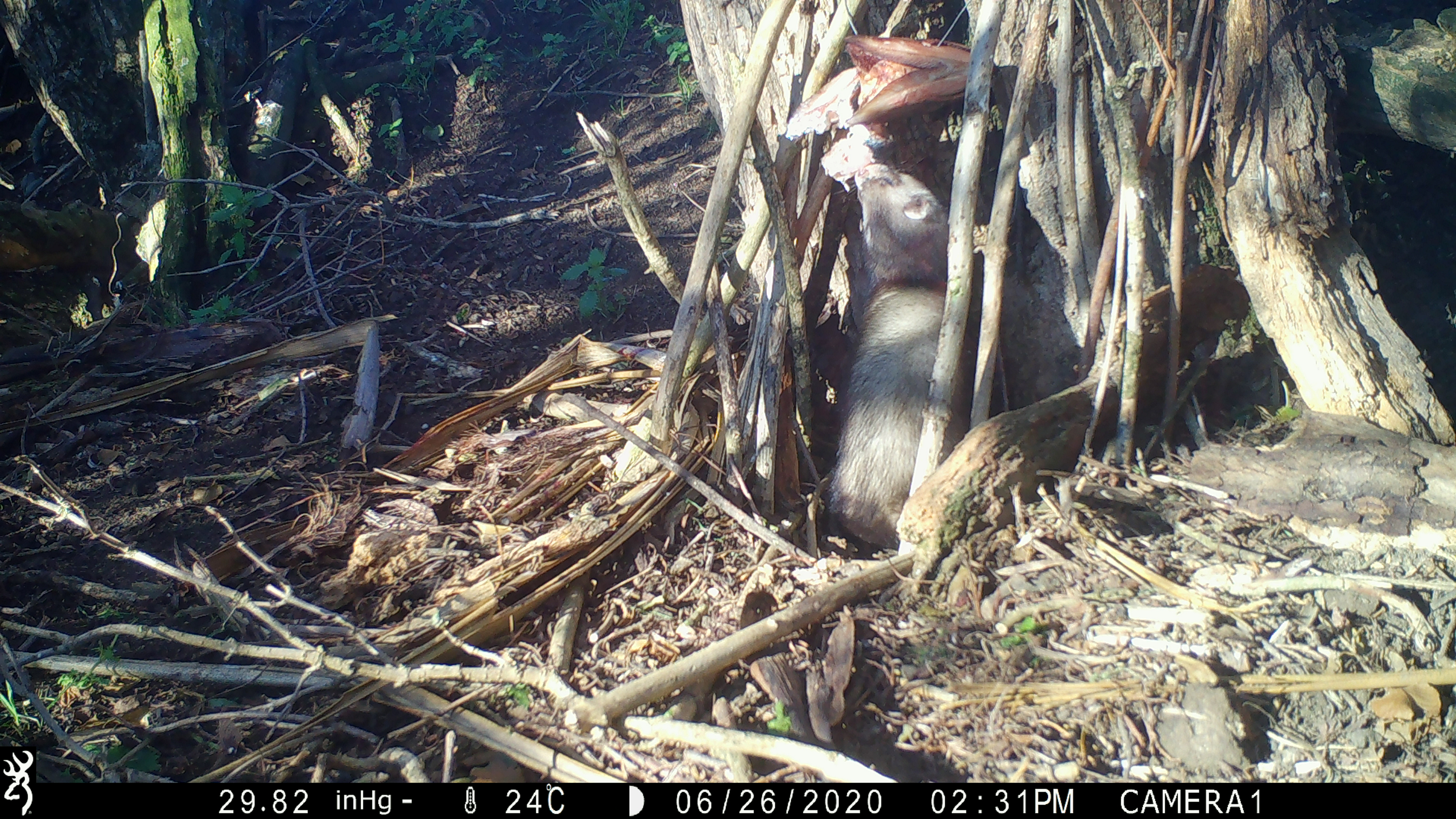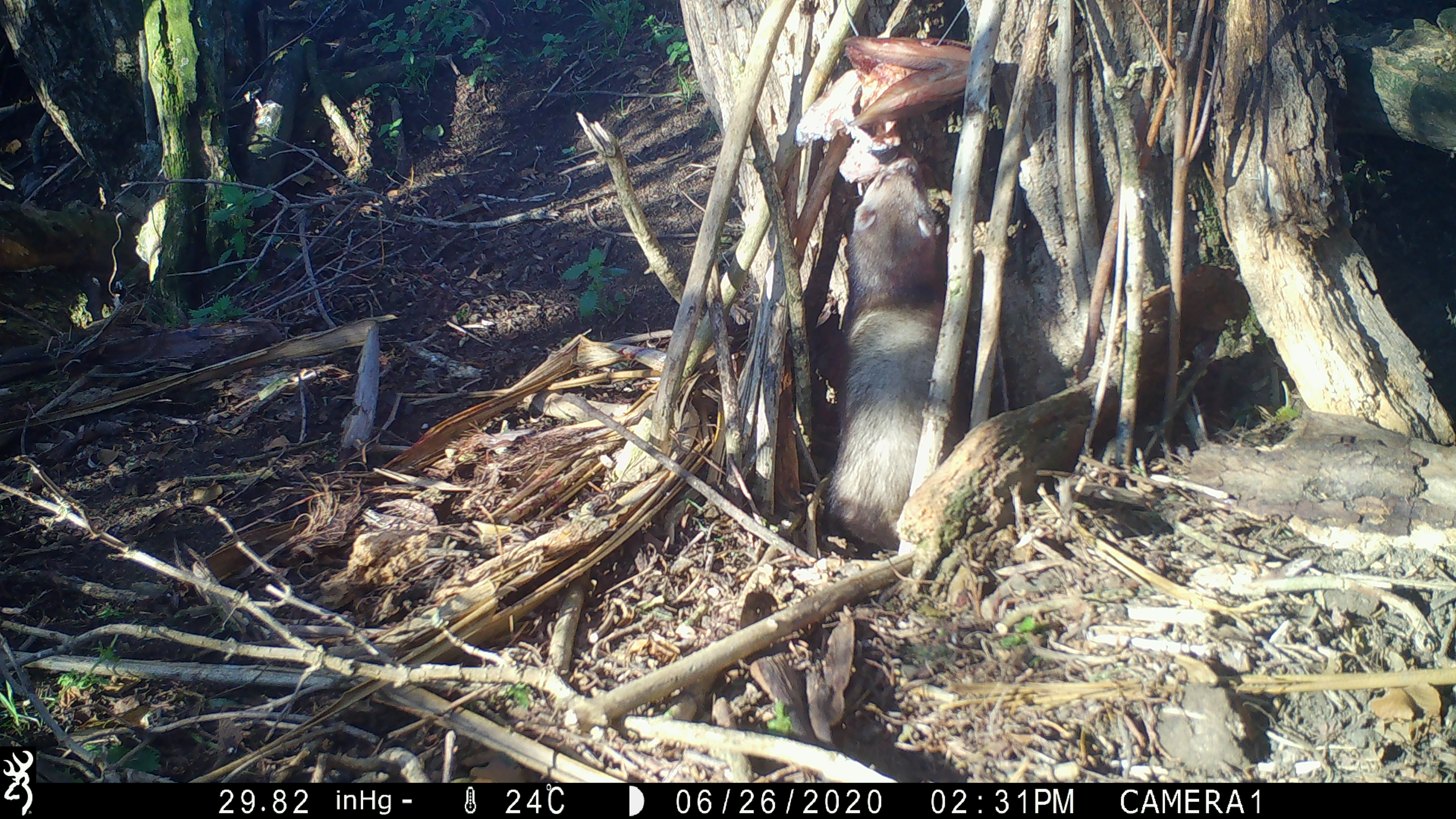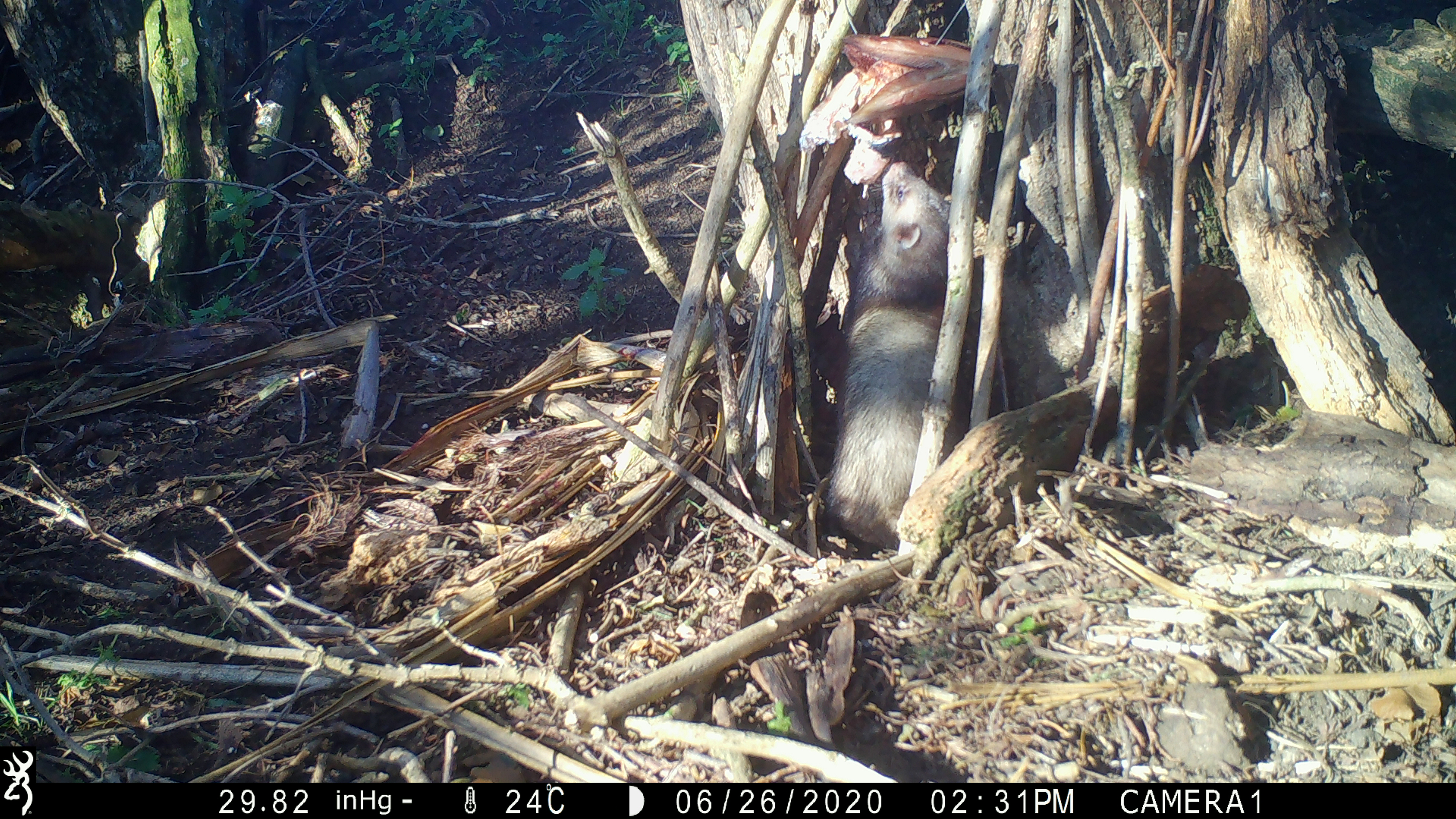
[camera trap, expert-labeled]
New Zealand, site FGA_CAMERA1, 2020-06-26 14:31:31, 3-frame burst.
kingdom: Animalia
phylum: Chordata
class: Mammalia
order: Carnivora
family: Mustelidae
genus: Mustela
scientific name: Mustela furo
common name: ferret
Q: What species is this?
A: Ferret (Mustela furo).